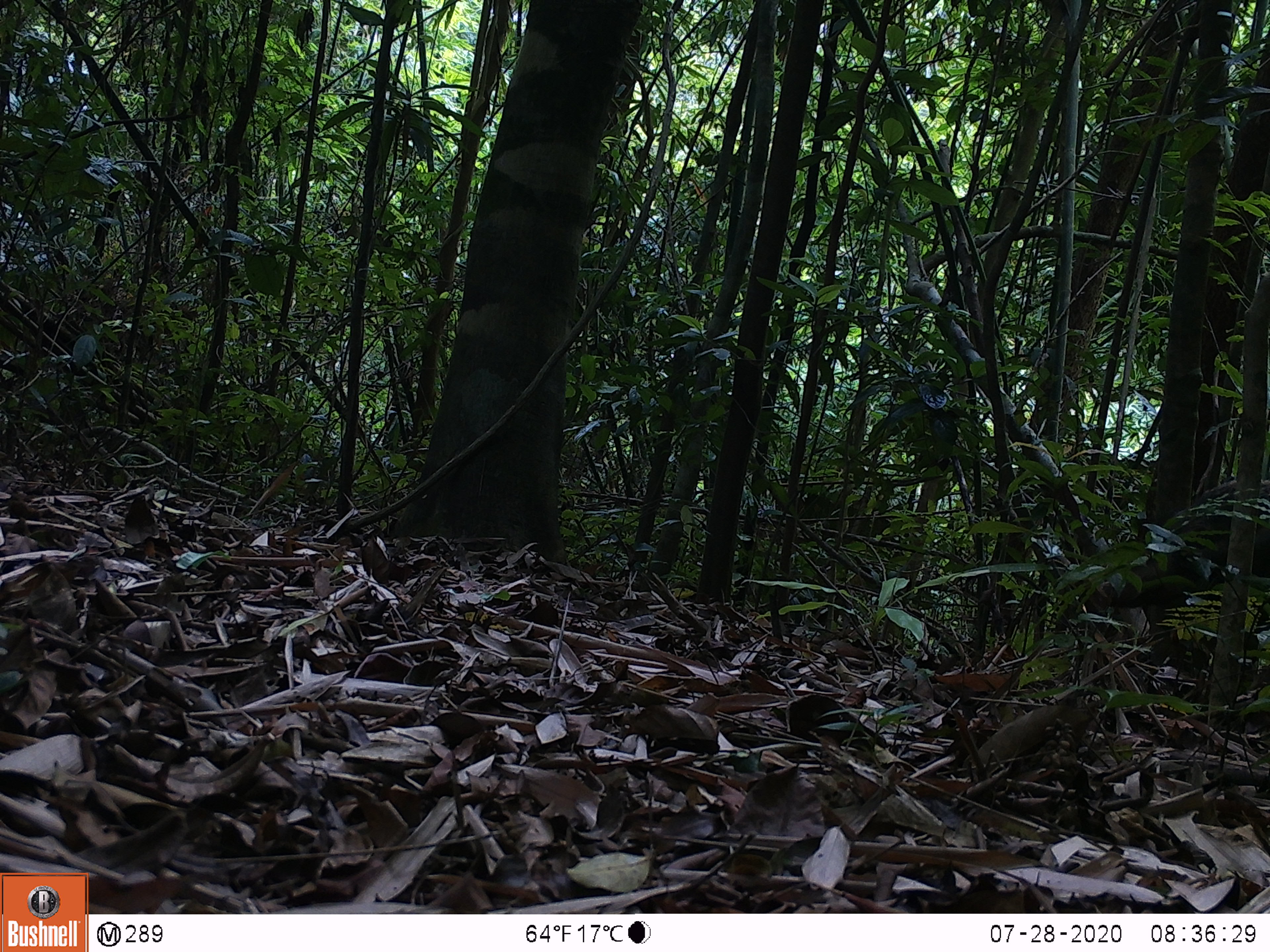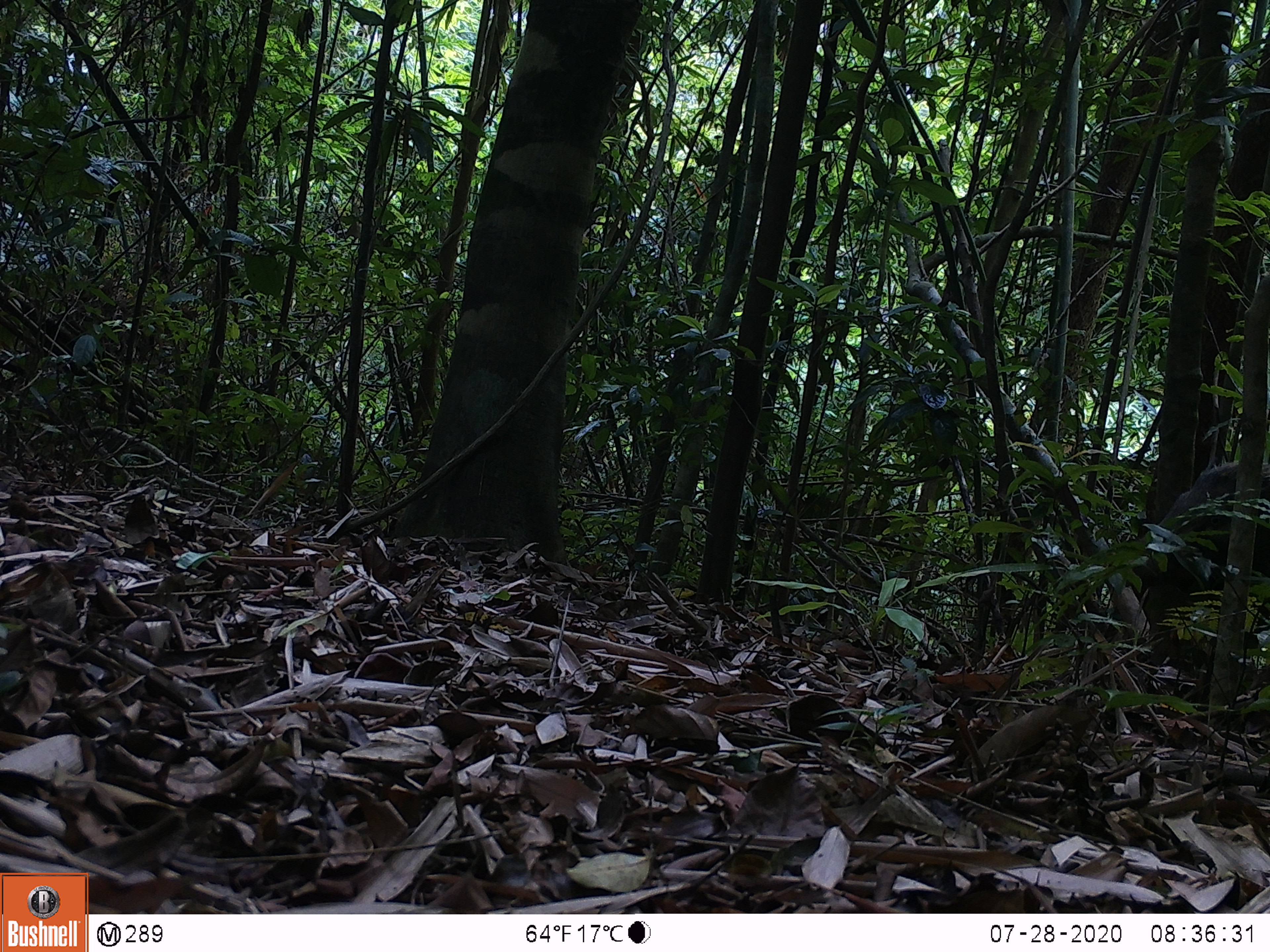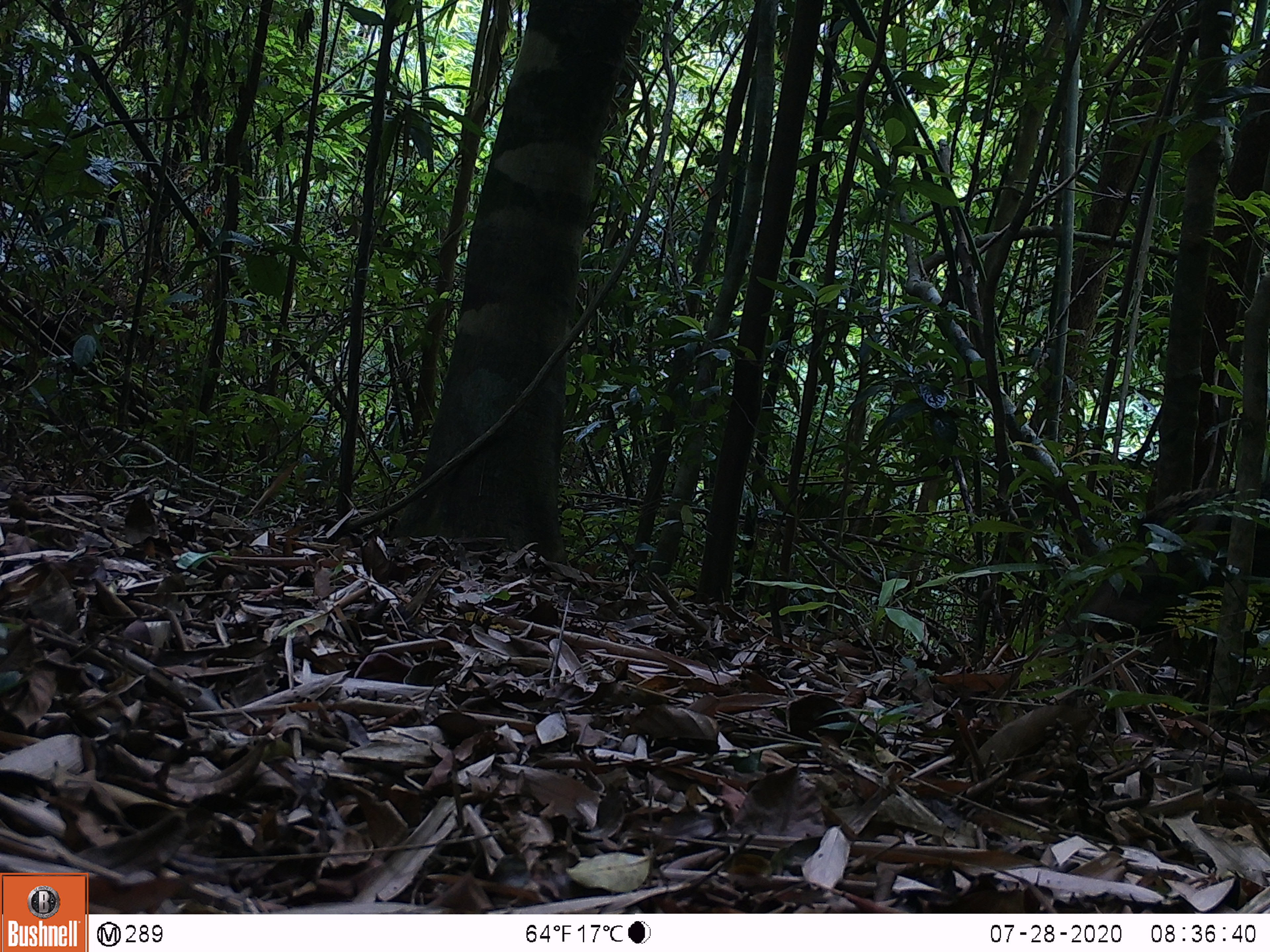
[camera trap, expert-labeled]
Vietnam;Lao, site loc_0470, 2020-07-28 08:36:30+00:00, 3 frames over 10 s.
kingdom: Animalia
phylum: Chordata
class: Mammalia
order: Artiodactyla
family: Suidae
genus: Sus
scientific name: Sus scrofa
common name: eurasian wild pig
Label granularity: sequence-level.